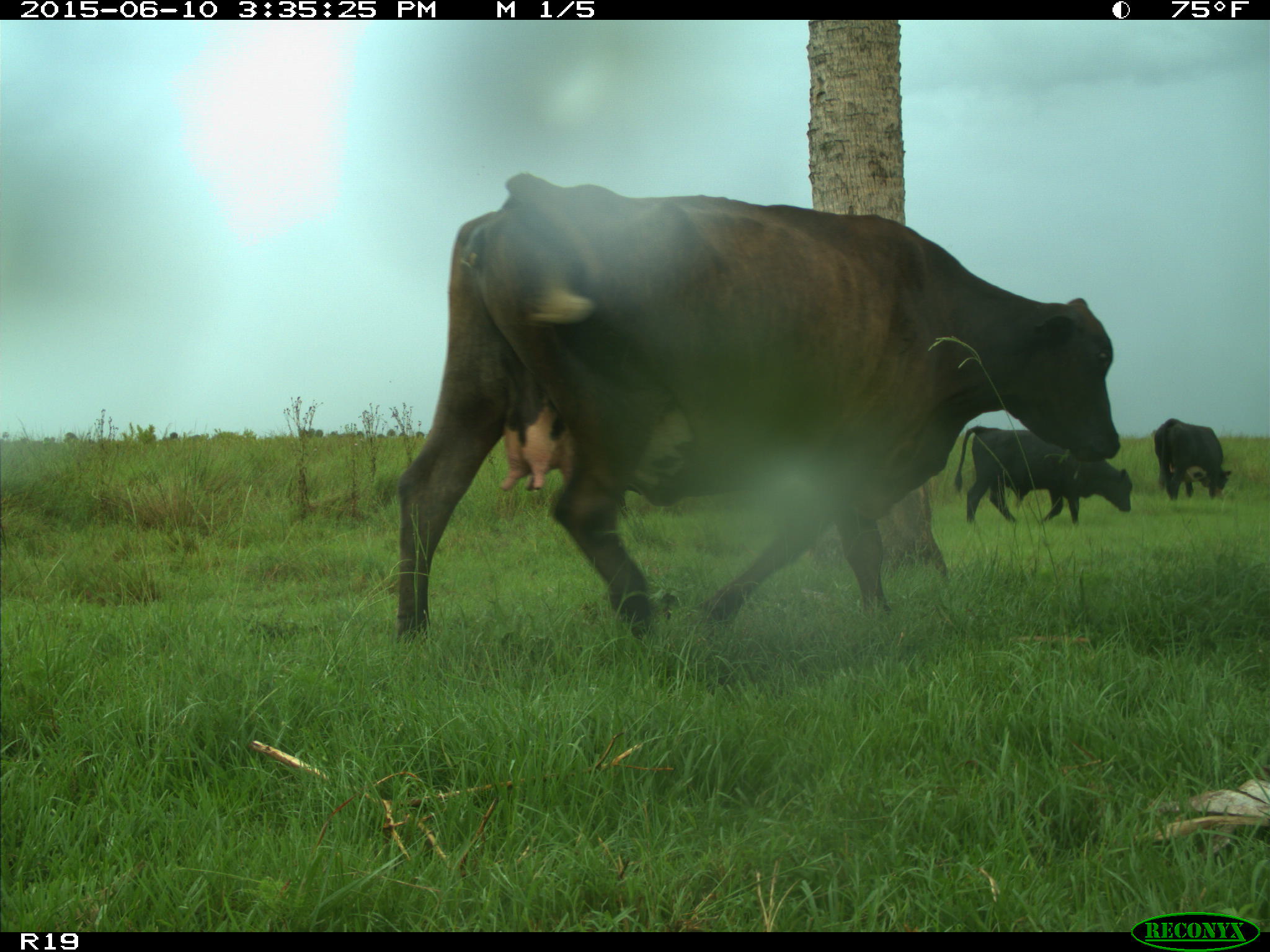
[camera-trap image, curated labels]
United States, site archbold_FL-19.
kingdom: Animalia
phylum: Chordata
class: Mammalia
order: Artiodactyla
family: Bovidae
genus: Bos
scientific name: Bos taurus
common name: domestic cow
Bos taurus (domestic cow).